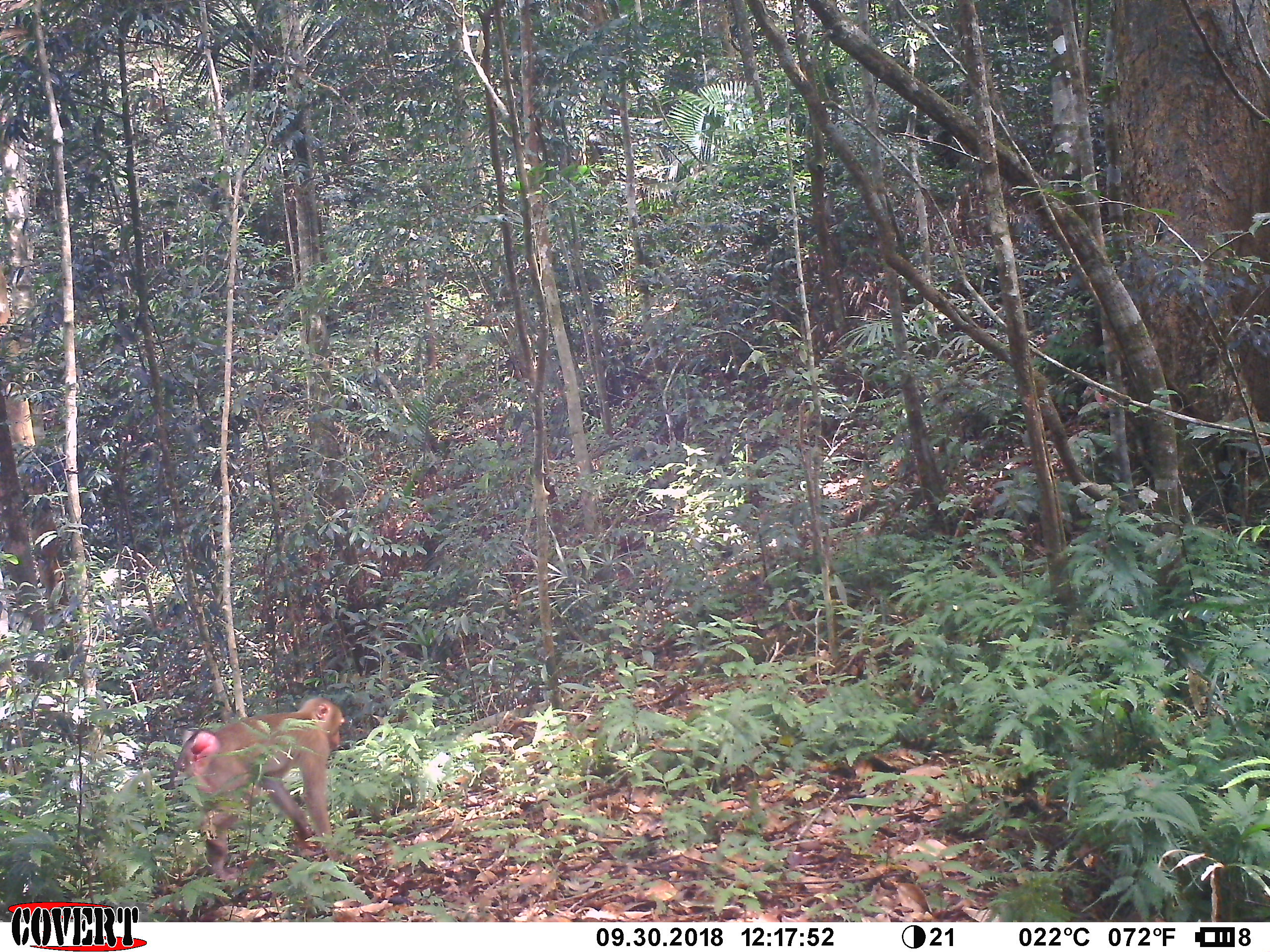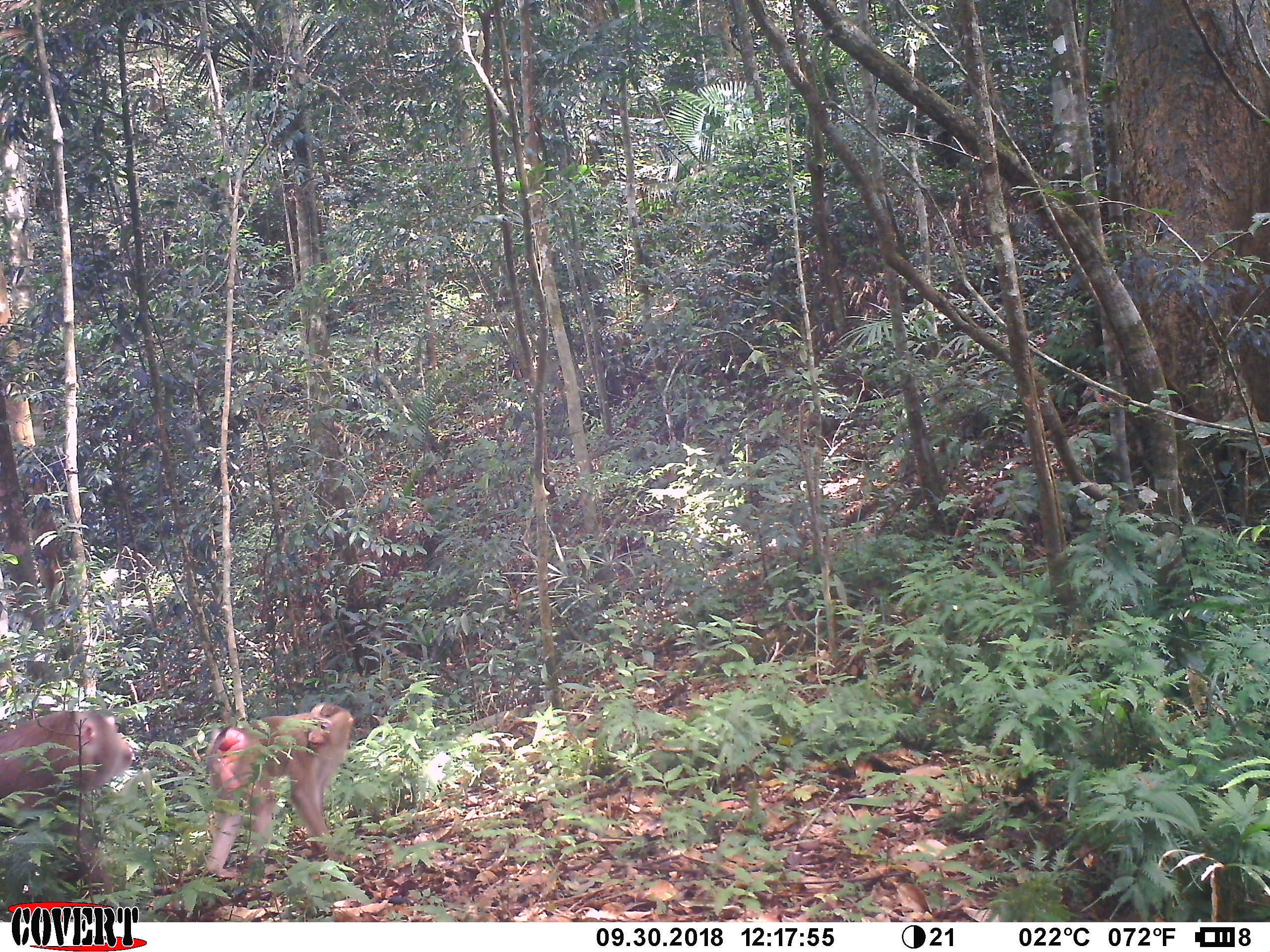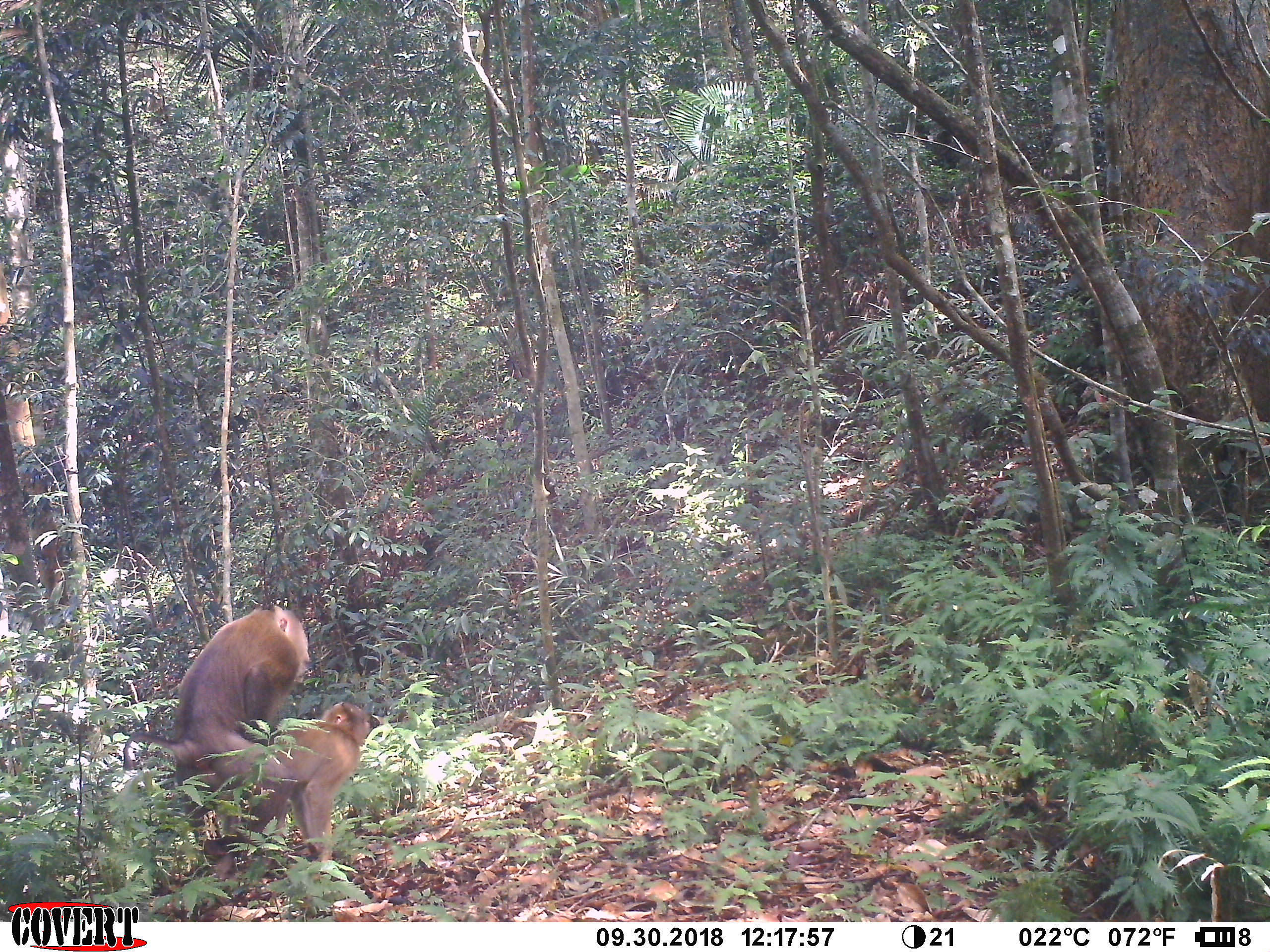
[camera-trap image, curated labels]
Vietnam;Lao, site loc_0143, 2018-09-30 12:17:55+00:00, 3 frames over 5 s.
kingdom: Animalia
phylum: Chordata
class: Mammalia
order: Primates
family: Cercopithecidae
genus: Macaca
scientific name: Macaca nemestrina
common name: pig-tailed macaque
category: pig tailed macaque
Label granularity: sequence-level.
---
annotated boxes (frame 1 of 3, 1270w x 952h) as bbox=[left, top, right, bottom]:
pig tailed macaque: bbox=[164, 695, 346, 883]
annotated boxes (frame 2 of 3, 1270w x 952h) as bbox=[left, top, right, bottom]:
pig tailed macaque: bbox=[0, 708, 135, 919]; bbox=[200, 700, 356, 878]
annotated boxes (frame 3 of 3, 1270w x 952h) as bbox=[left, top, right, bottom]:
pig tailed macaque: bbox=[120, 601, 312, 863]; bbox=[203, 699, 371, 890]